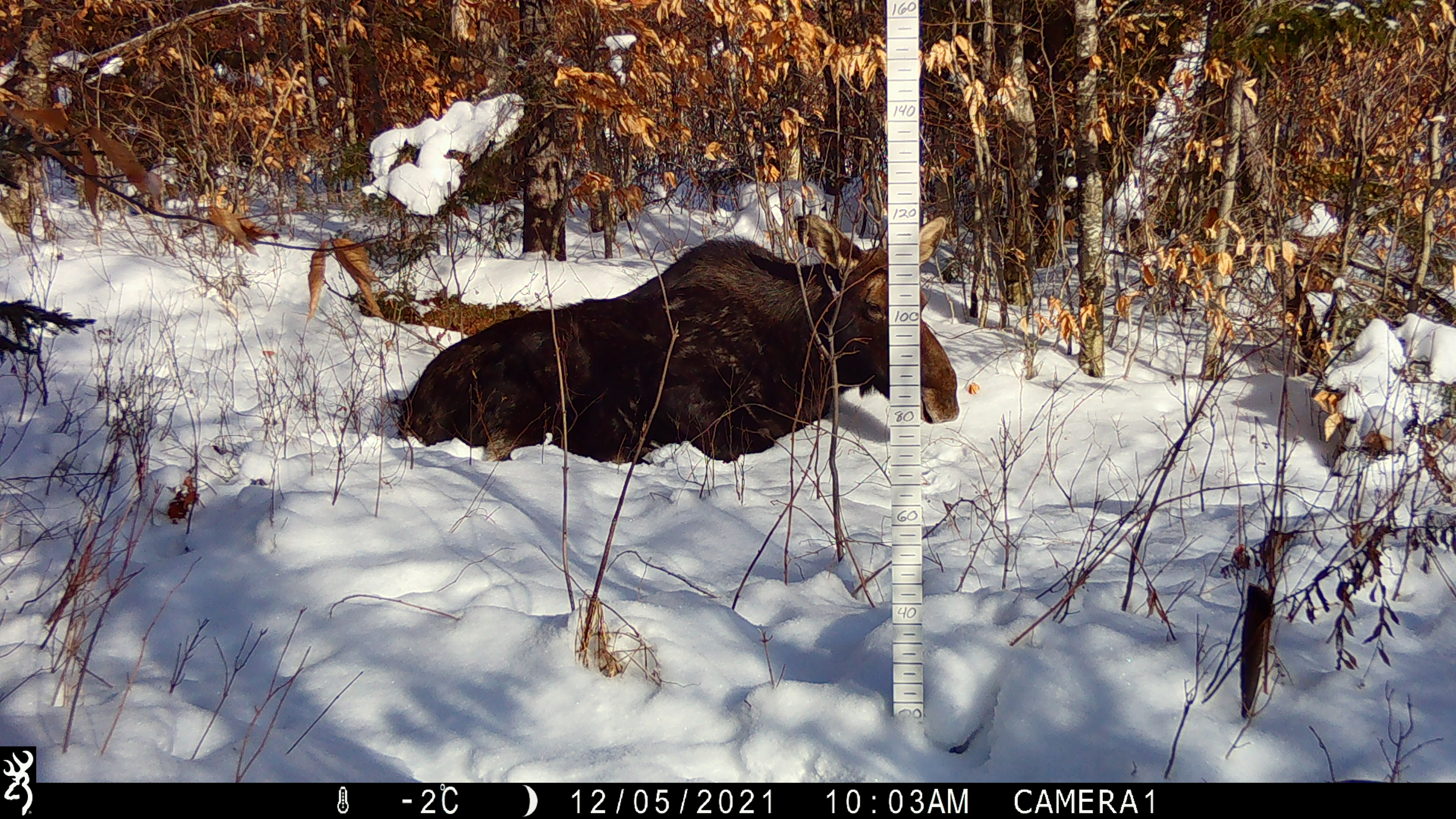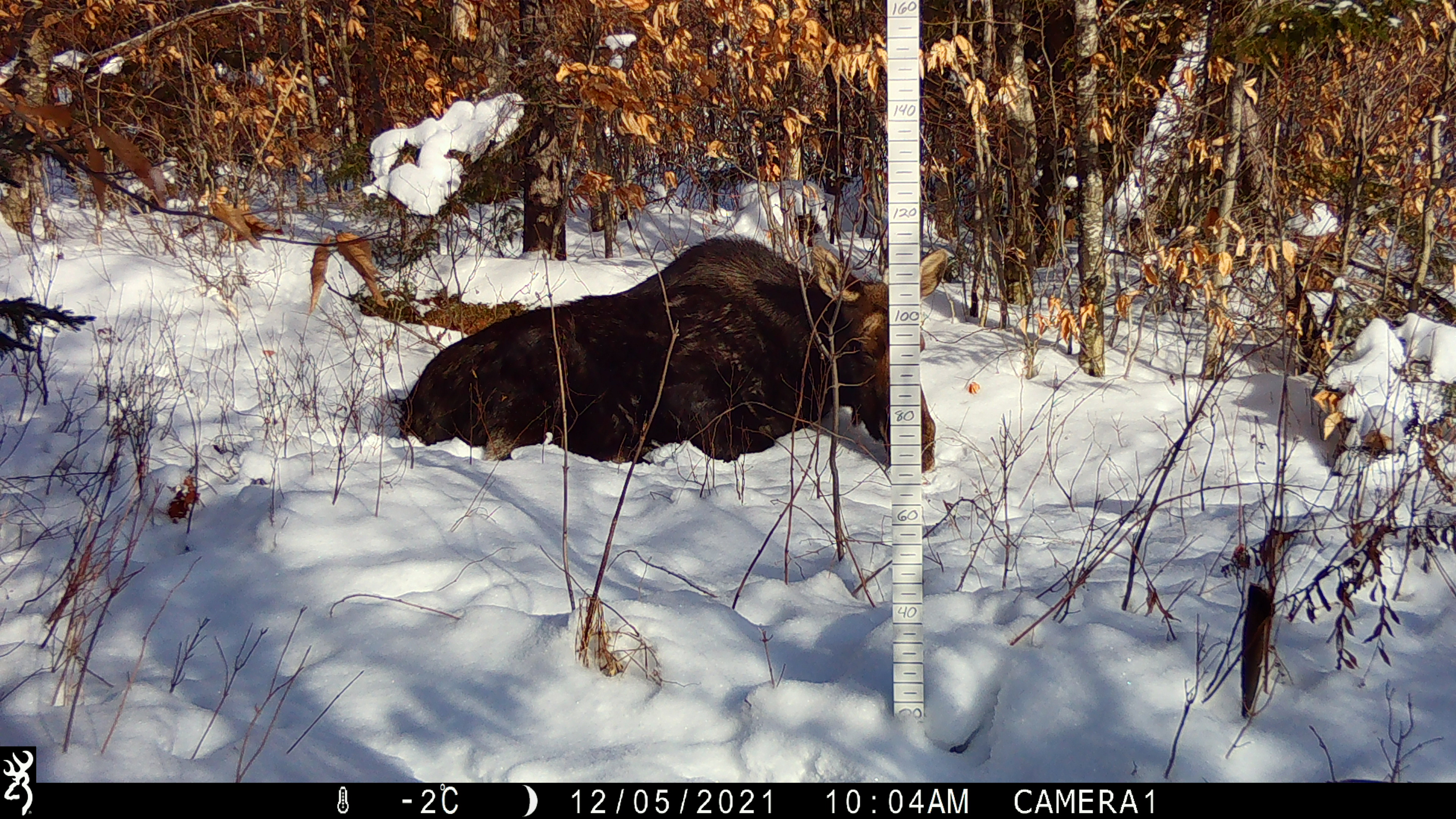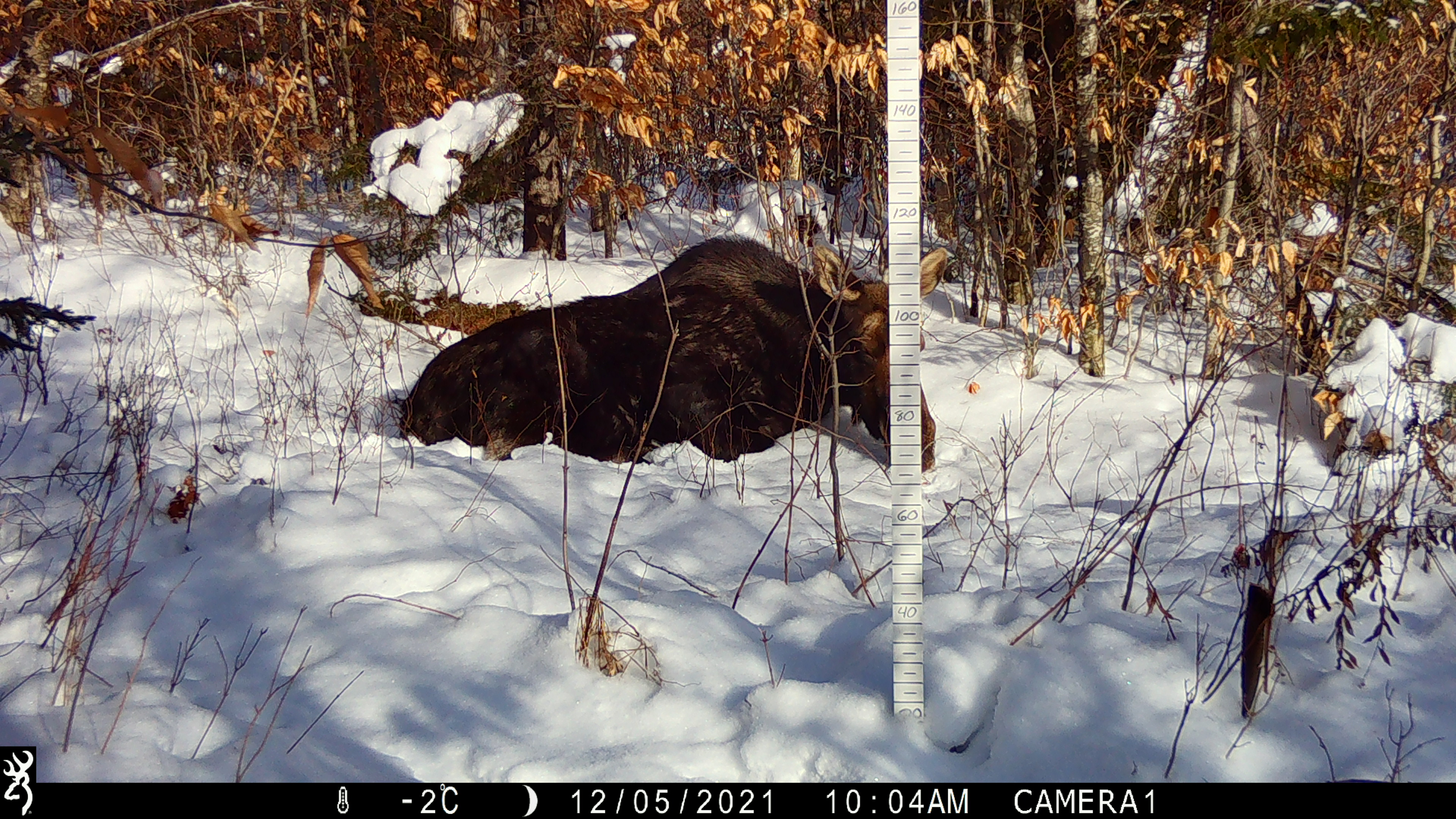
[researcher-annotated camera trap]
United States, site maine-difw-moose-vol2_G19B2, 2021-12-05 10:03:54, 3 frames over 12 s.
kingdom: Animalia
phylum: Chordata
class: Mammalia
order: Artiodactyla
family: Cervidae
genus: Alces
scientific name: Alces alces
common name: moose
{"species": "moose (Alces alces)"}